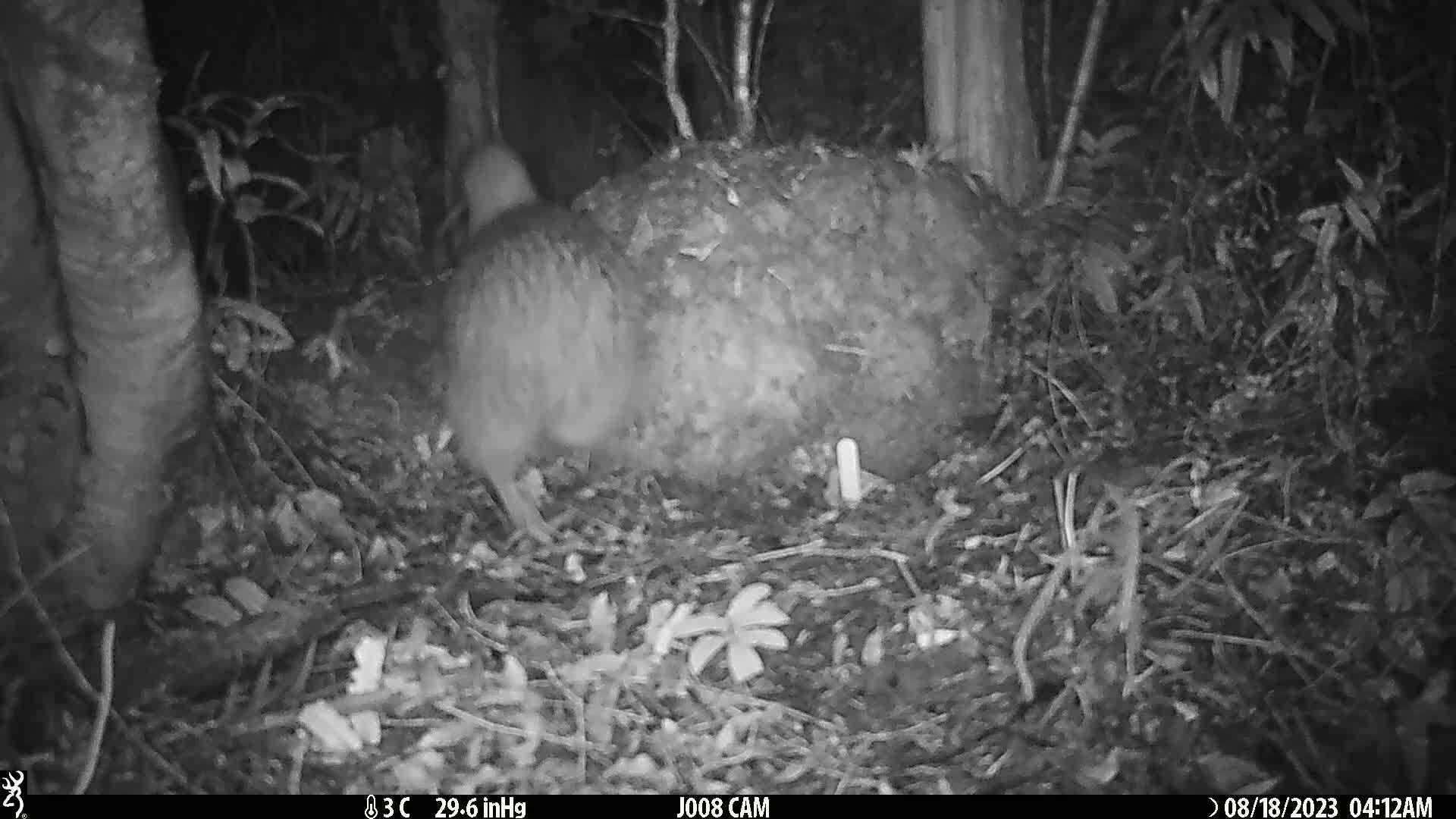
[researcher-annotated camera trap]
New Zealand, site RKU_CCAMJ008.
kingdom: Animalia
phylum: Chordata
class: Aves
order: Apterygiformes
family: Apterygidae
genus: Apteryx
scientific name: Apteryx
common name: kiwi